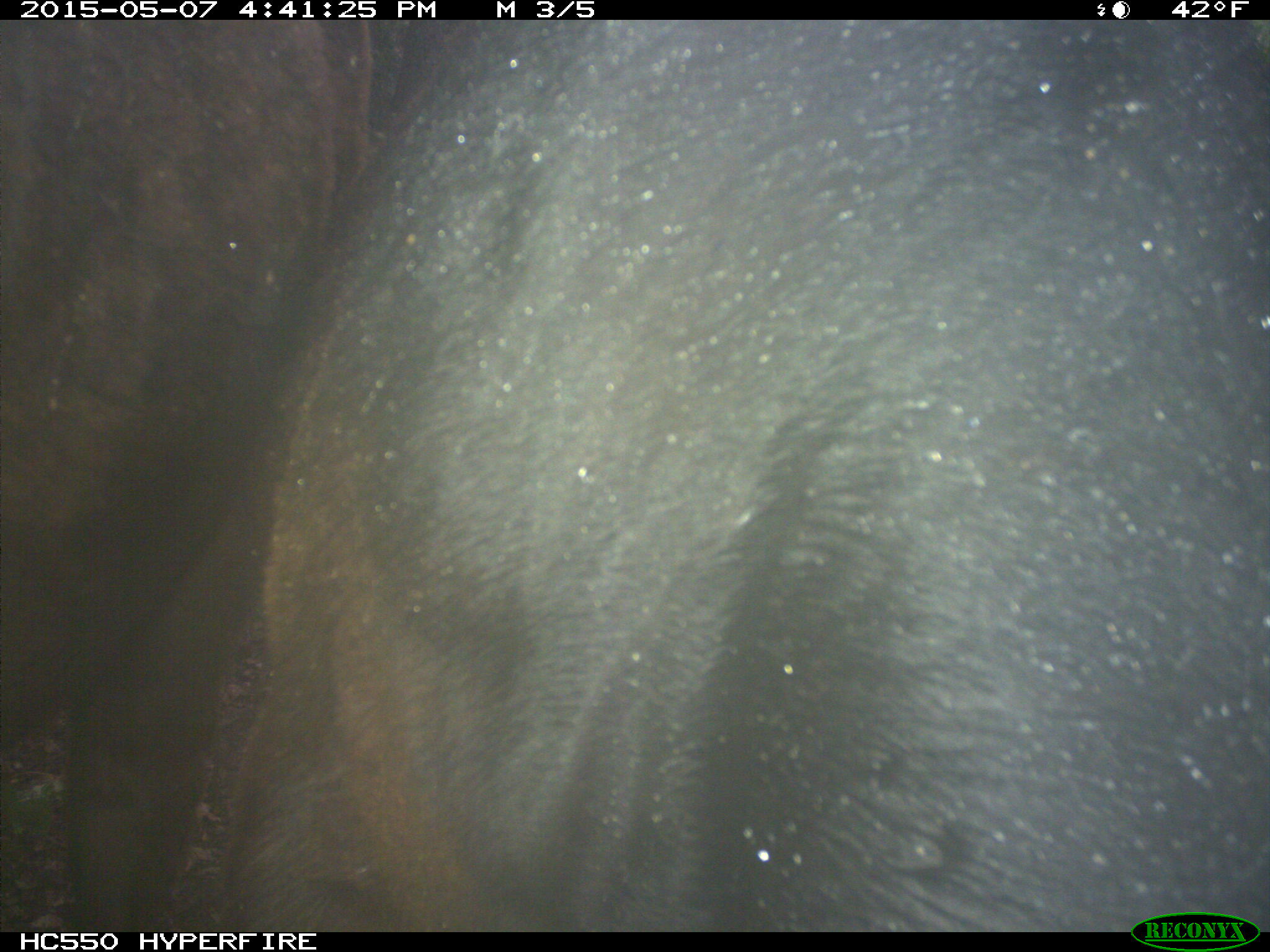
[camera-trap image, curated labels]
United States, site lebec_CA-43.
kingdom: Animalia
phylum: Chordata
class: Mammalia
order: Artiodactyla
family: Bovidae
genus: Bos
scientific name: Bos taurus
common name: domestic cow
Bos taurus (domestic cow).